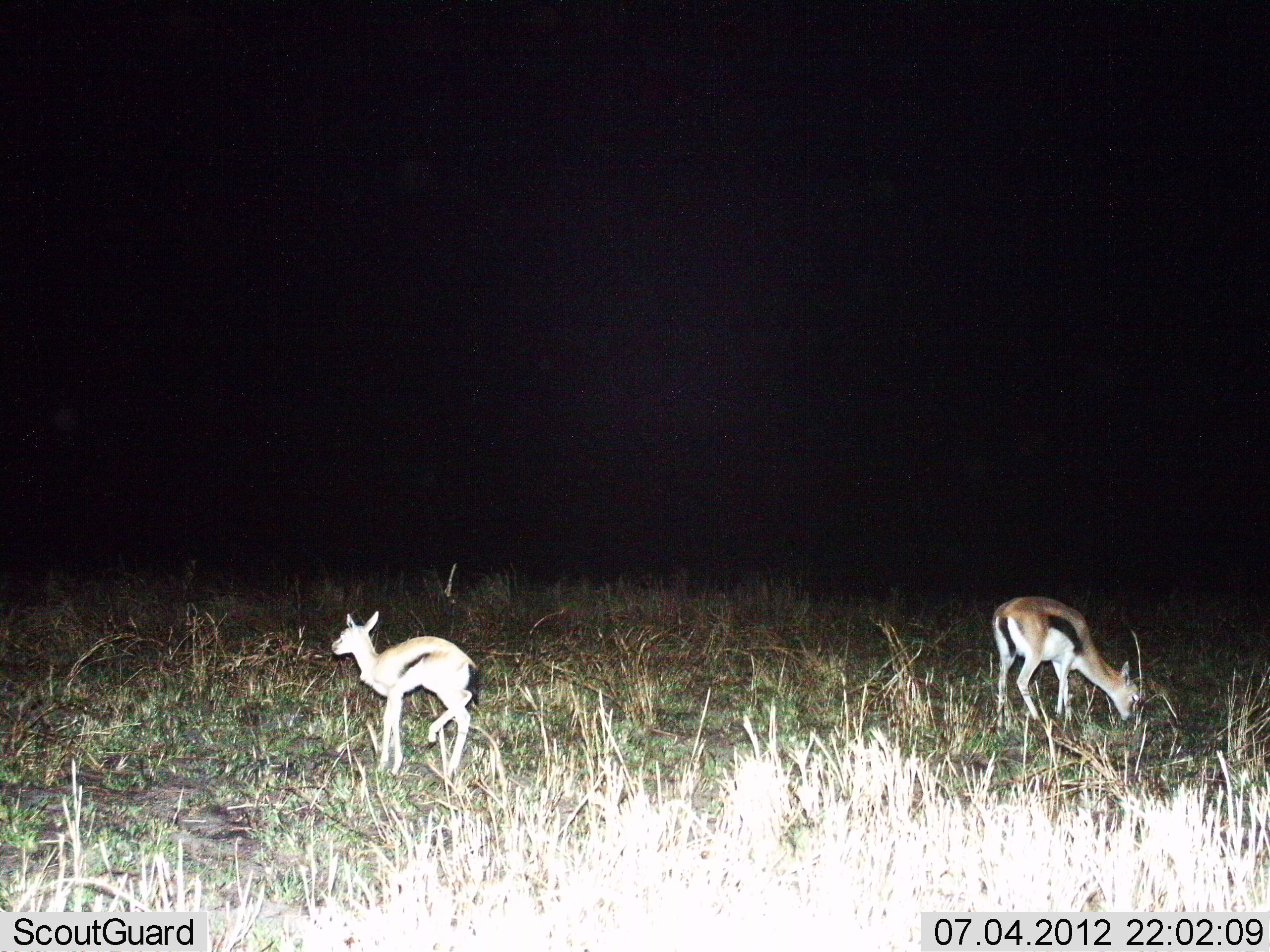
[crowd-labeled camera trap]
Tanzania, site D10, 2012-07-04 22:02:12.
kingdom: Animalia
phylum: Chordata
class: Mammalia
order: Artiodactyla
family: Bovidae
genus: Eudorcas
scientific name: Eudorcas thomsonii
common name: thomson's gazelle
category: gazellethomsons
Gazellethomsons (thomson's gazelle) (Eudorcas thomsonii), count 2. Behavior (volunteer vote fractions): standing 60%, resting 0%, moving 0%, interacting 0%. Young present (vote fraction): 50%. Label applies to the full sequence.